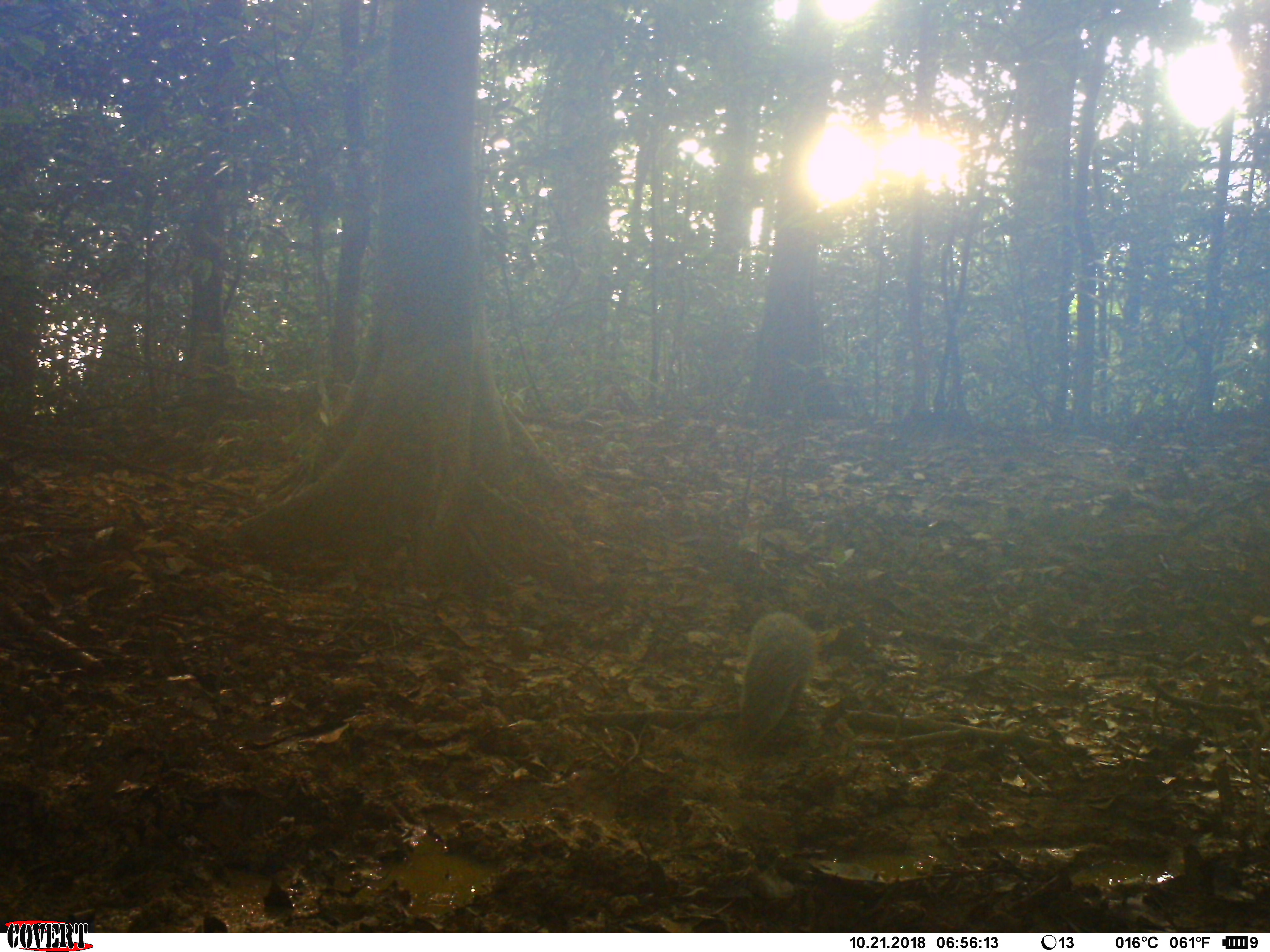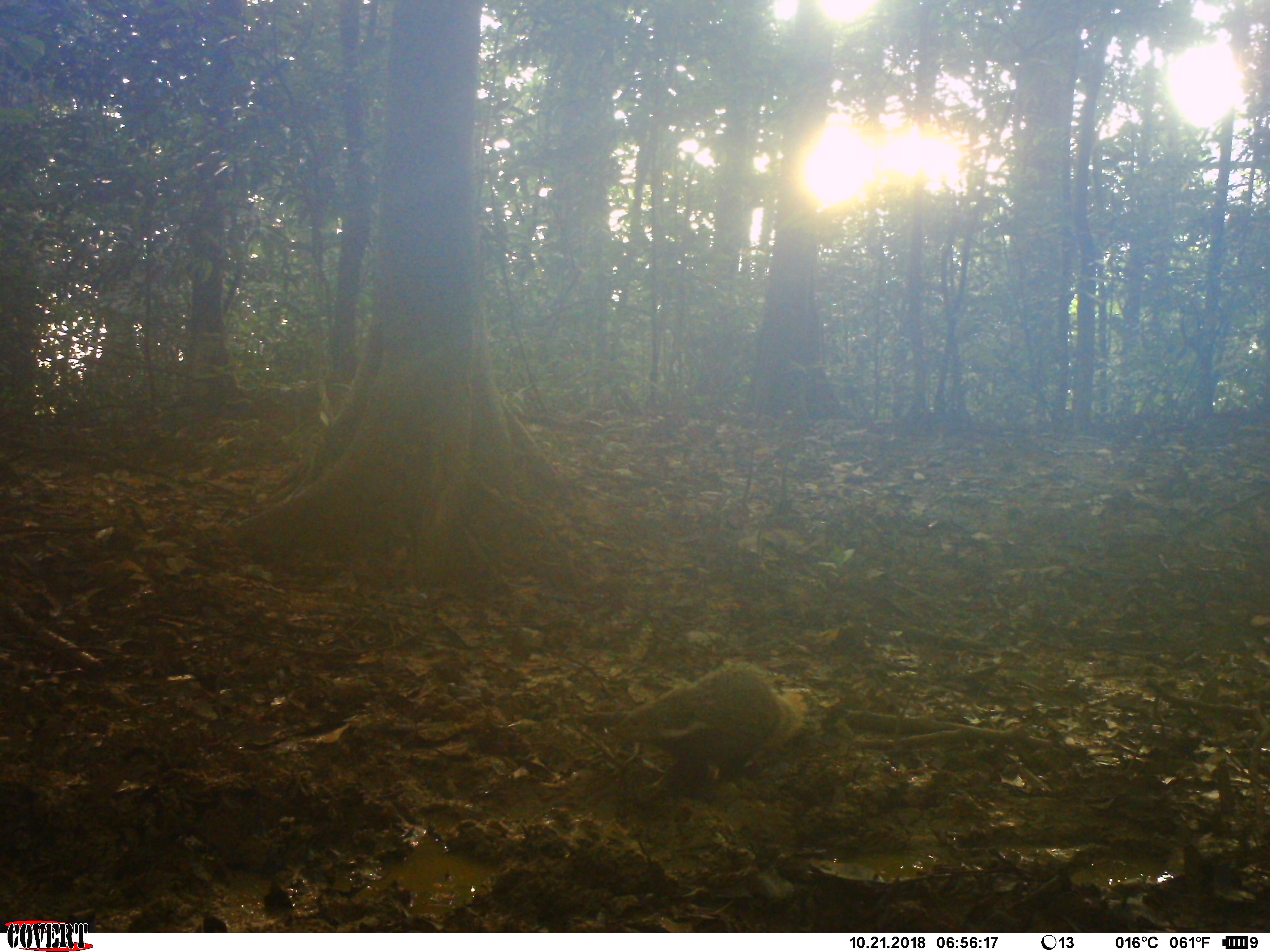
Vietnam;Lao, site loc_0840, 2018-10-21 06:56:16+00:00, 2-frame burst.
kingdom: Animalia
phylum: Chordata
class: Mammalia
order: Carnivora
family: Herpestidae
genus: Urva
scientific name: Urva urva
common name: crab-eating mongoose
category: crab eating mongoose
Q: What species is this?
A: Crab eating mongoose (crab-eating mongoose) (Urva urva).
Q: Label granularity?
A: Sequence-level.